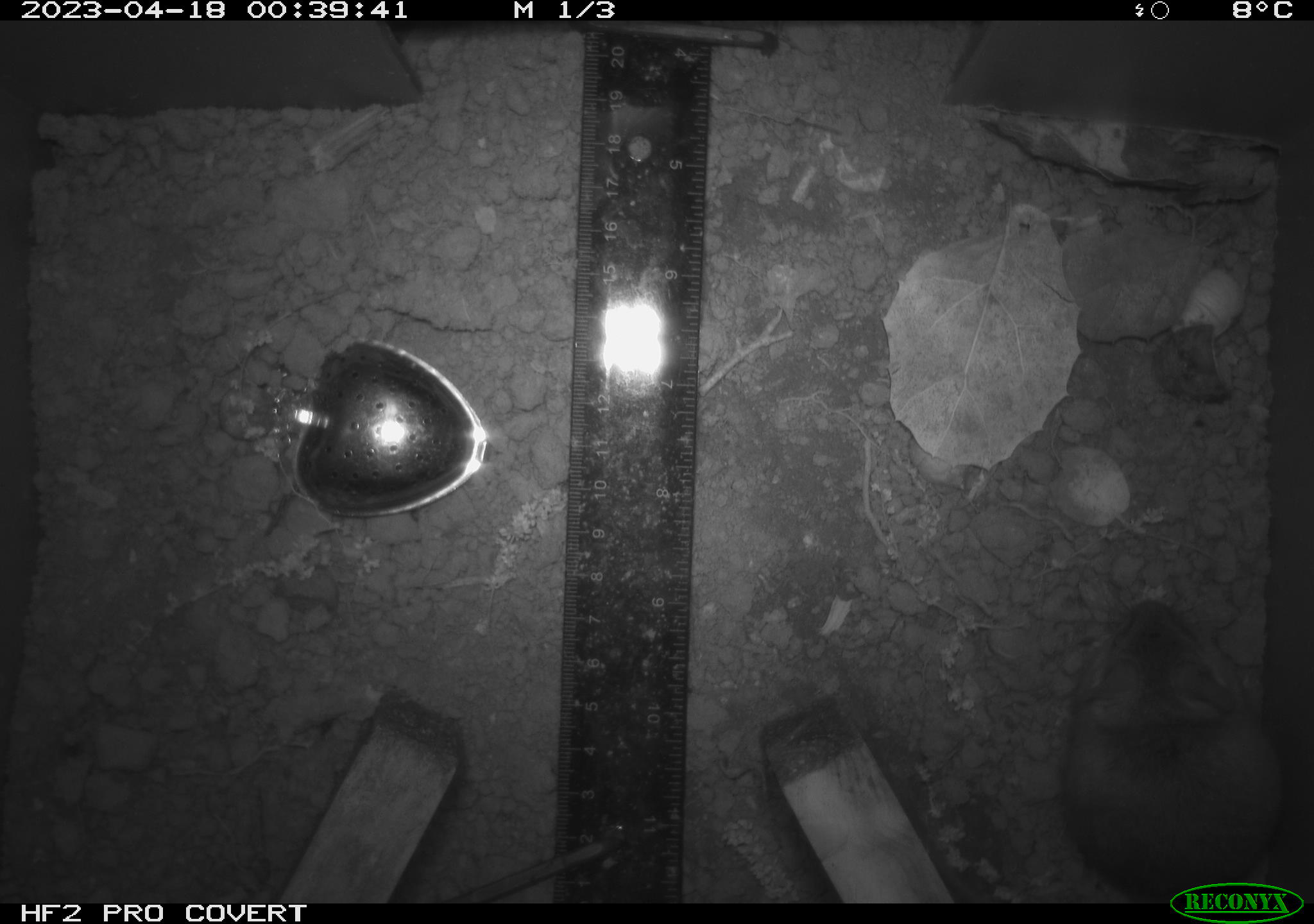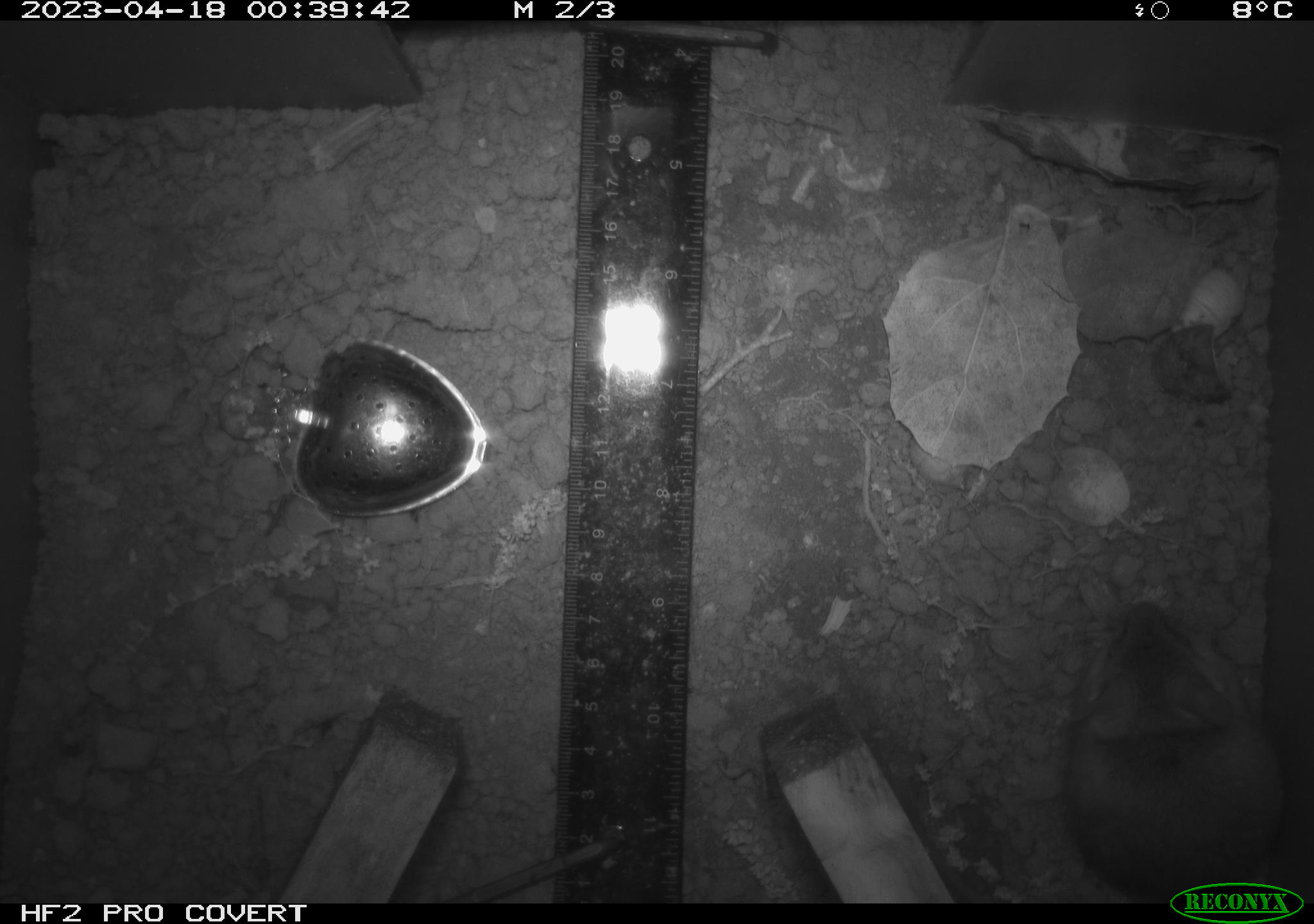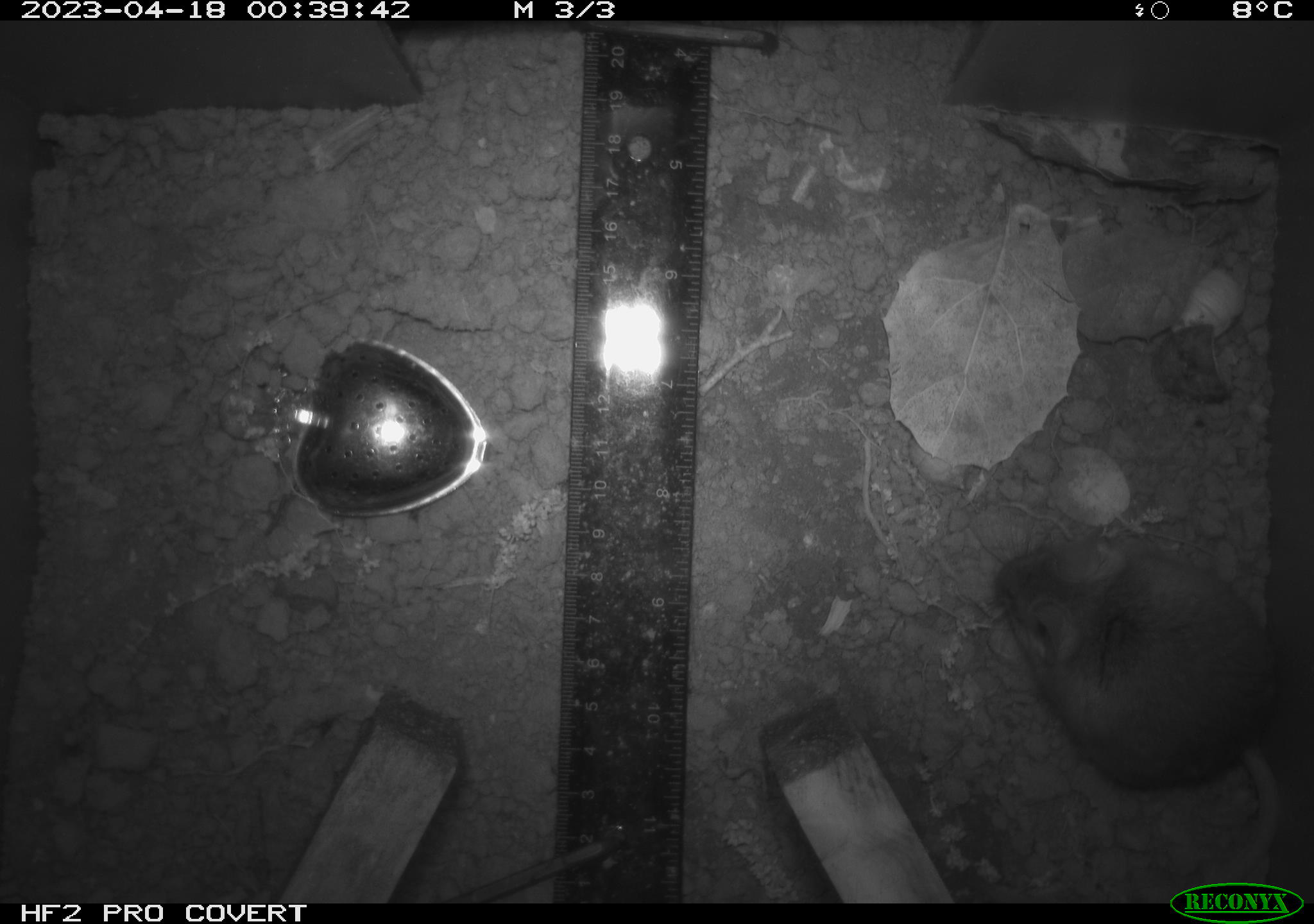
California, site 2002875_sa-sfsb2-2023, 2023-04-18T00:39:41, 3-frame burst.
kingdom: Animalia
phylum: Chordata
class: Mammalia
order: Rodentia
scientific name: Rodentia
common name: mouse species